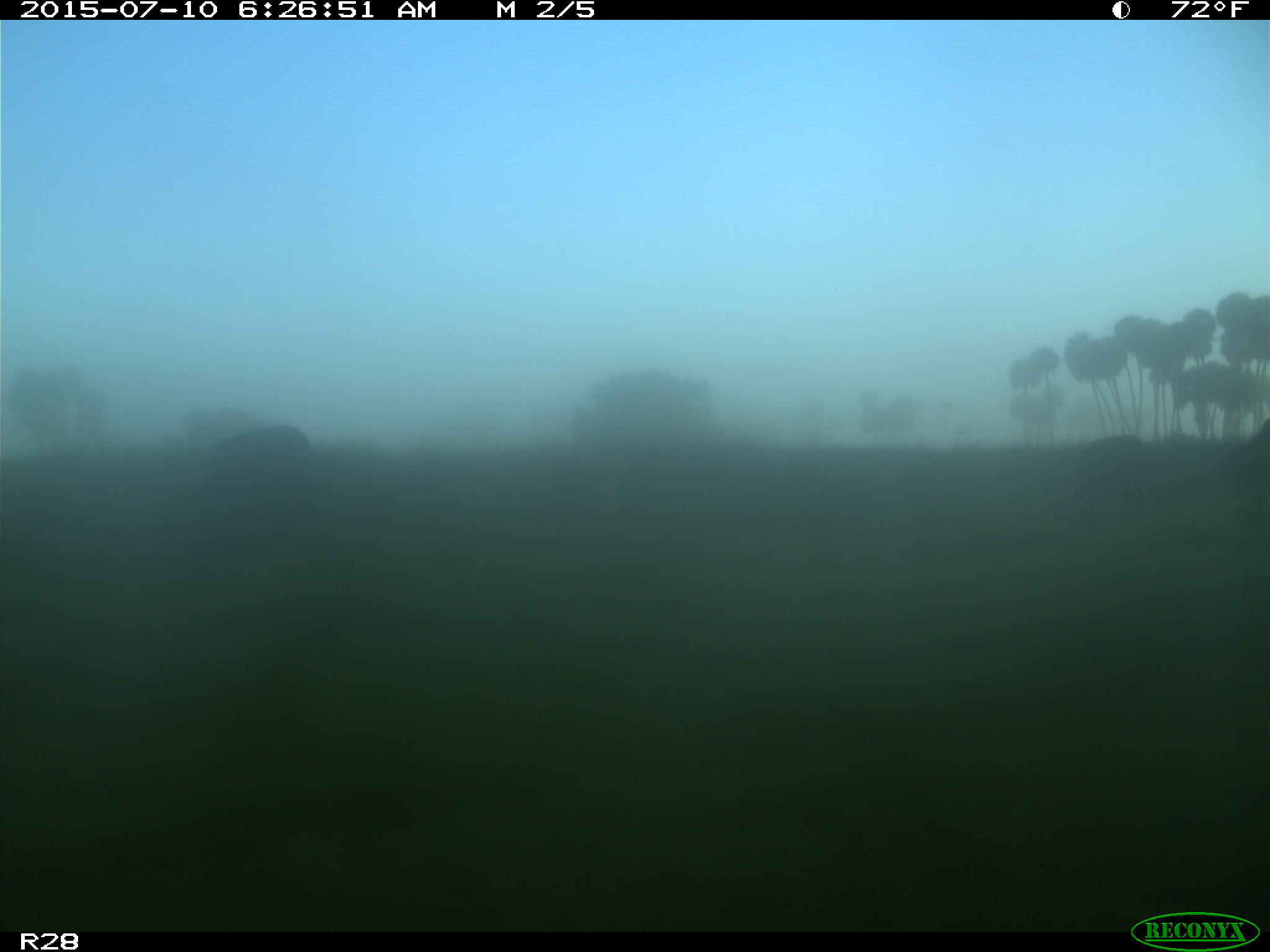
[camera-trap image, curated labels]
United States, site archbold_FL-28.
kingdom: Animalia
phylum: Chordata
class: Mammalia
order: Artiodactyla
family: Bovidae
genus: Bos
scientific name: Bos taurus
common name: domestic cow